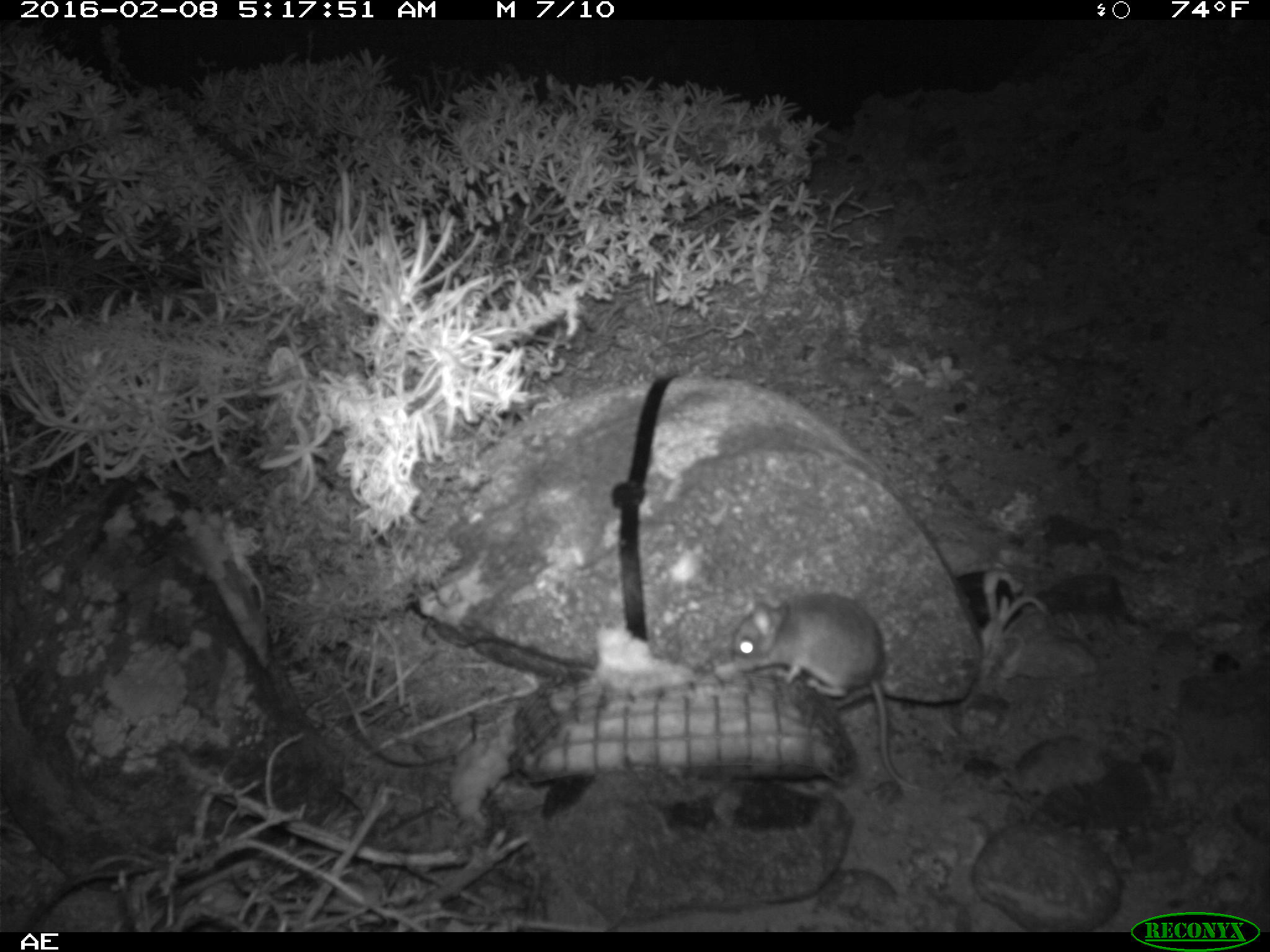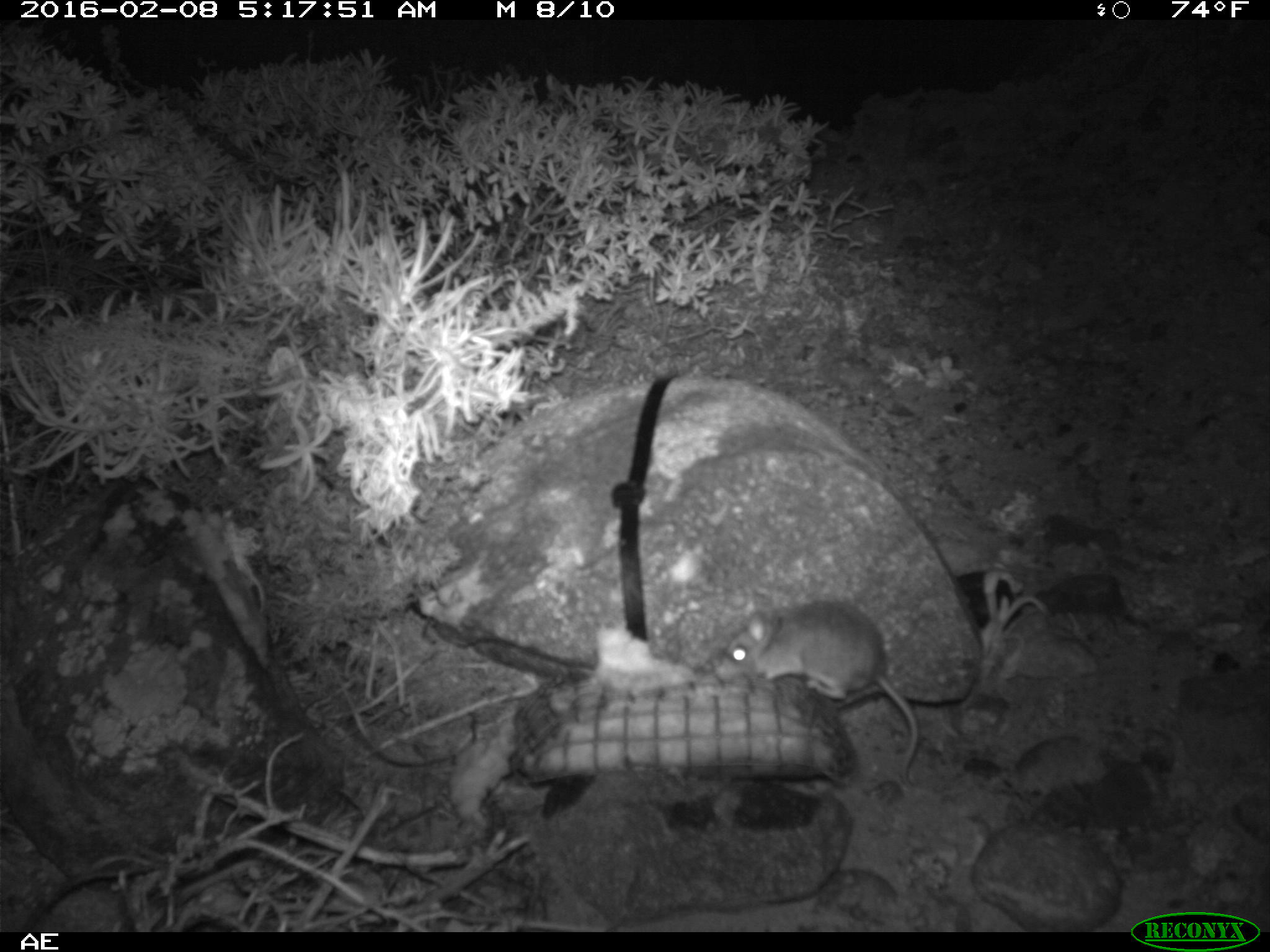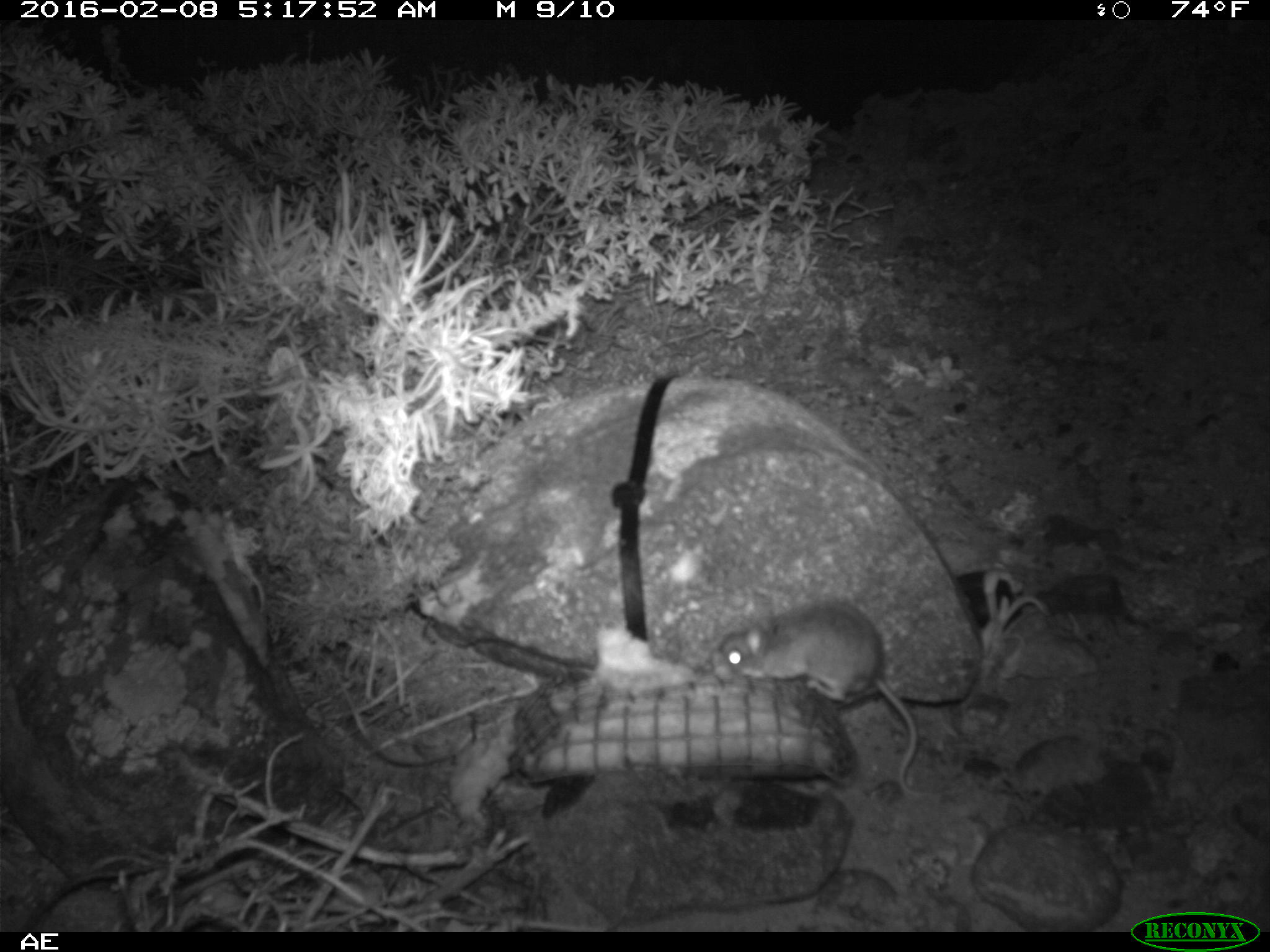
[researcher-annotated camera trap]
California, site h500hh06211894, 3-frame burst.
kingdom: Animalia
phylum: Chordata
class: Mammalia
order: Rodentia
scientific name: Rodentia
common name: rodent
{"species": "rodent (Rodentia)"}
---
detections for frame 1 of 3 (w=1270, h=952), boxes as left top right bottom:
rodent: 730 593 926 790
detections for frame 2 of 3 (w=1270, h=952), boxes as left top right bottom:
rodent: 716 599 919 788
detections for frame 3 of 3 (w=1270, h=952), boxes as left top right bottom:
rodent: 717 601 937 798